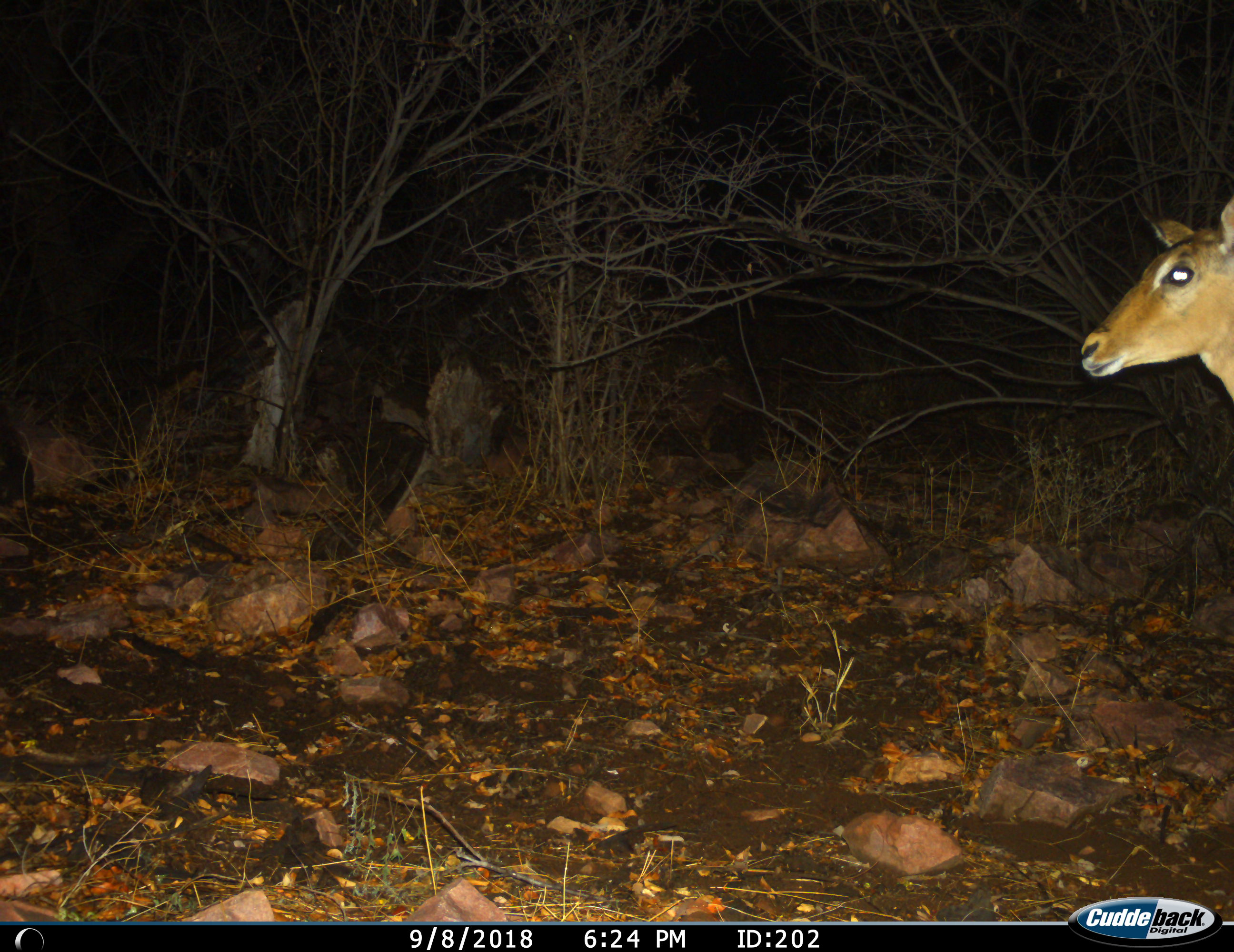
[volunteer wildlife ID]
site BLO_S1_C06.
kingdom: Animalia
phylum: Chordata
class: Mammalia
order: Artiodactyla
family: Bovidae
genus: Aepyceros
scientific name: Aepyceros melampus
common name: impala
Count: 1.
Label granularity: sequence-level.